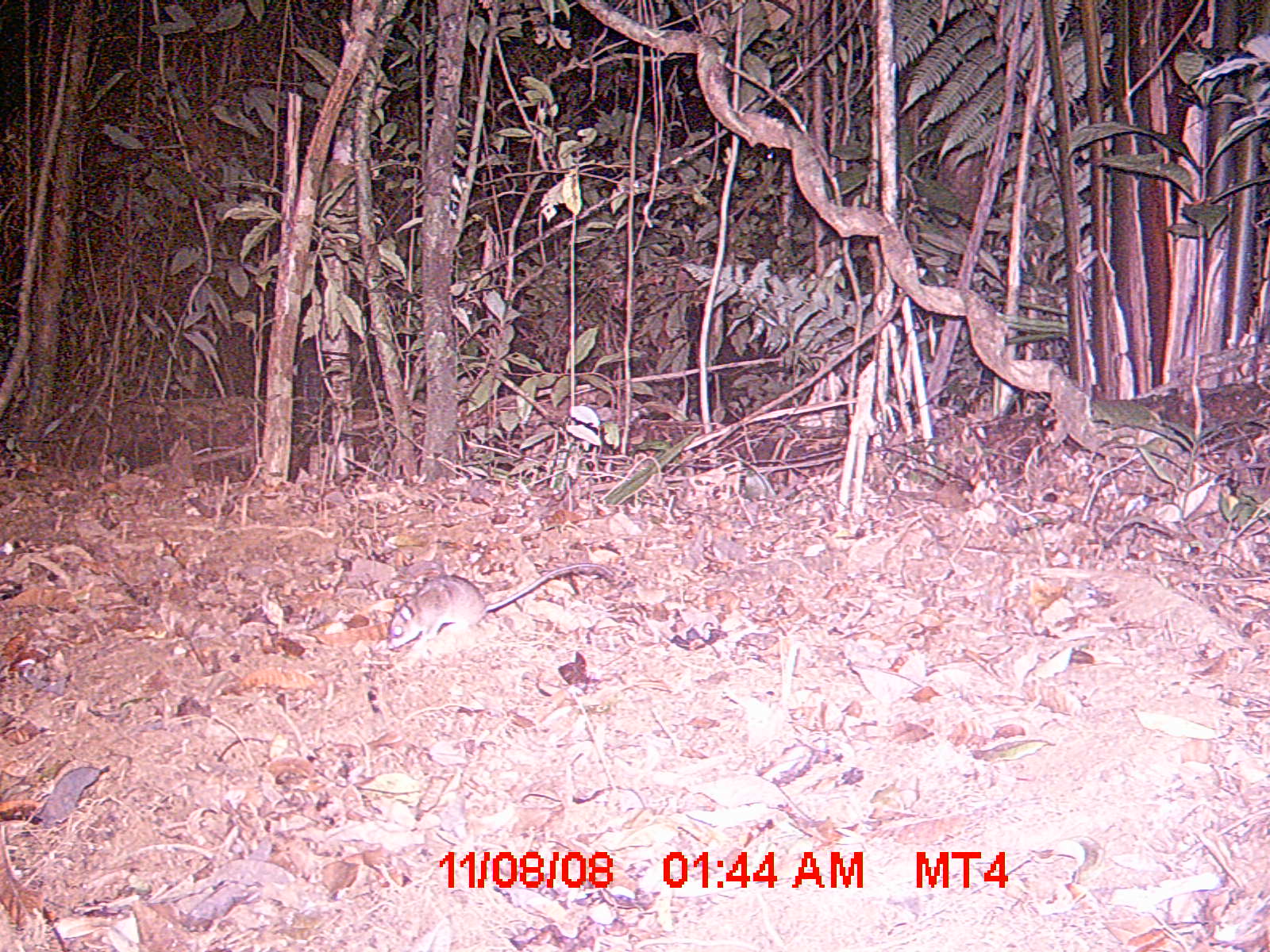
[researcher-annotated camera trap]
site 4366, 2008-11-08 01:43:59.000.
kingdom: Animalia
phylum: Chordata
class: Mammalia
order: Rodentia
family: Nesomyidae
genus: Eliurus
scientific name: Eliurus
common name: eliurus rat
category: eliurus sp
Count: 1.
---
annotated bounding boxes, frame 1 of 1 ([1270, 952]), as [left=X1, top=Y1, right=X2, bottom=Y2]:
eliurus sp: [left=386, top=560, right=613, bottom=650]